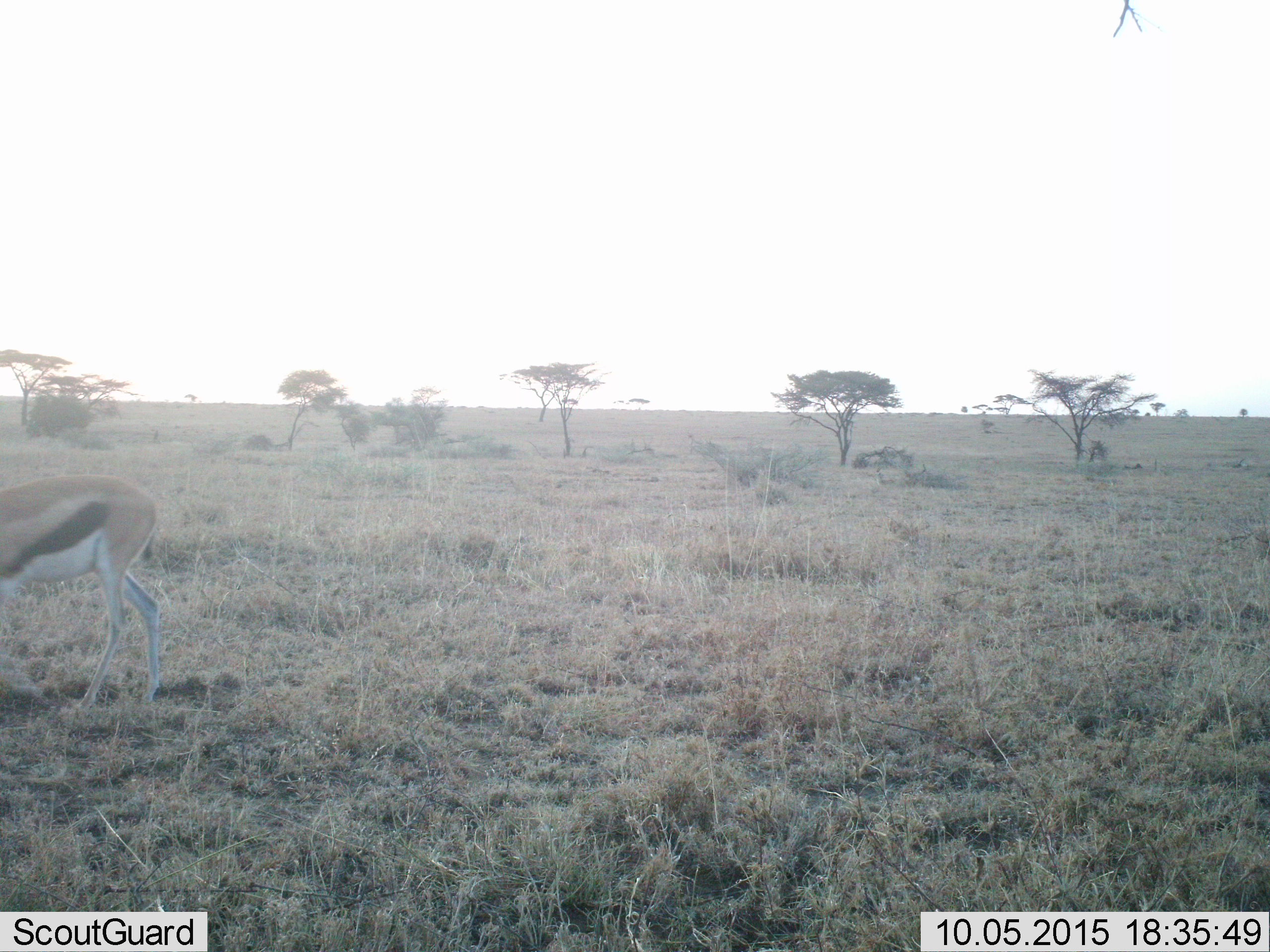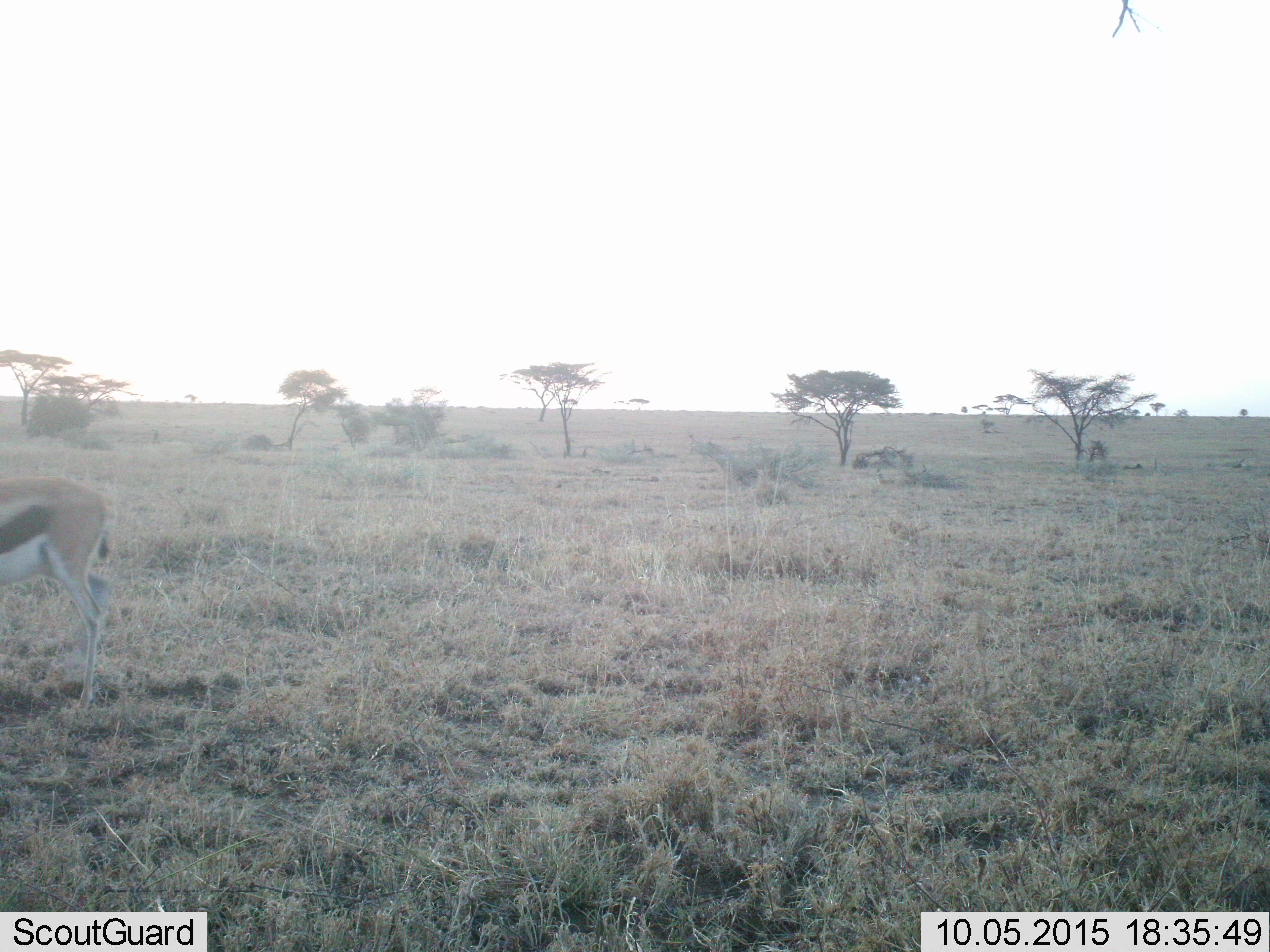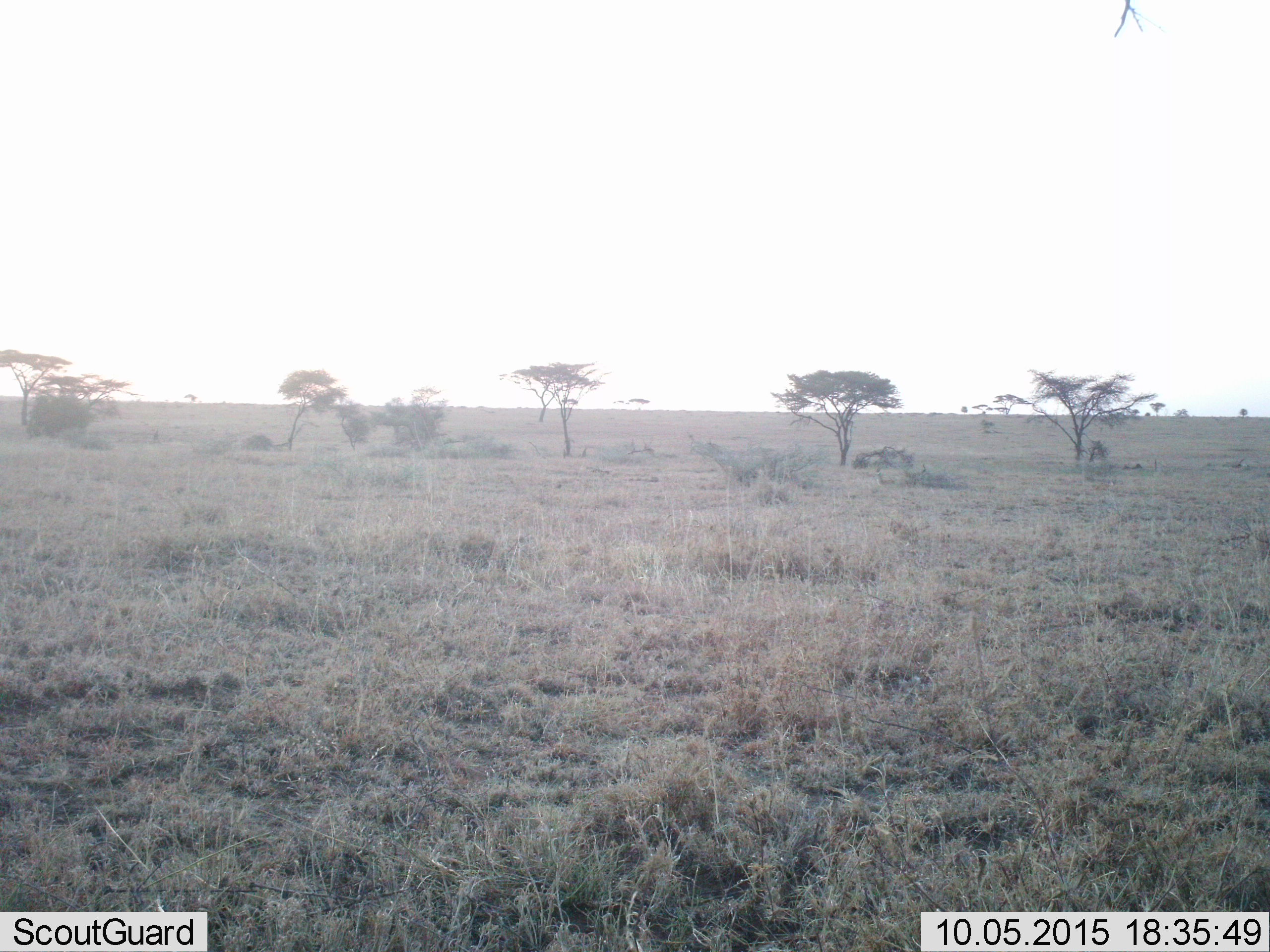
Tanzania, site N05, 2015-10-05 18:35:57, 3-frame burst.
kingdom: Animalia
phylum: Chordata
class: Mammalia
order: Artiodactyla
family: Bovidae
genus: Eudorcas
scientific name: Eudorcas thomsonii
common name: thomson's gazelle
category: gazellethomsons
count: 1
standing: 11%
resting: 0%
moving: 89%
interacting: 0%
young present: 0%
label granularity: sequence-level